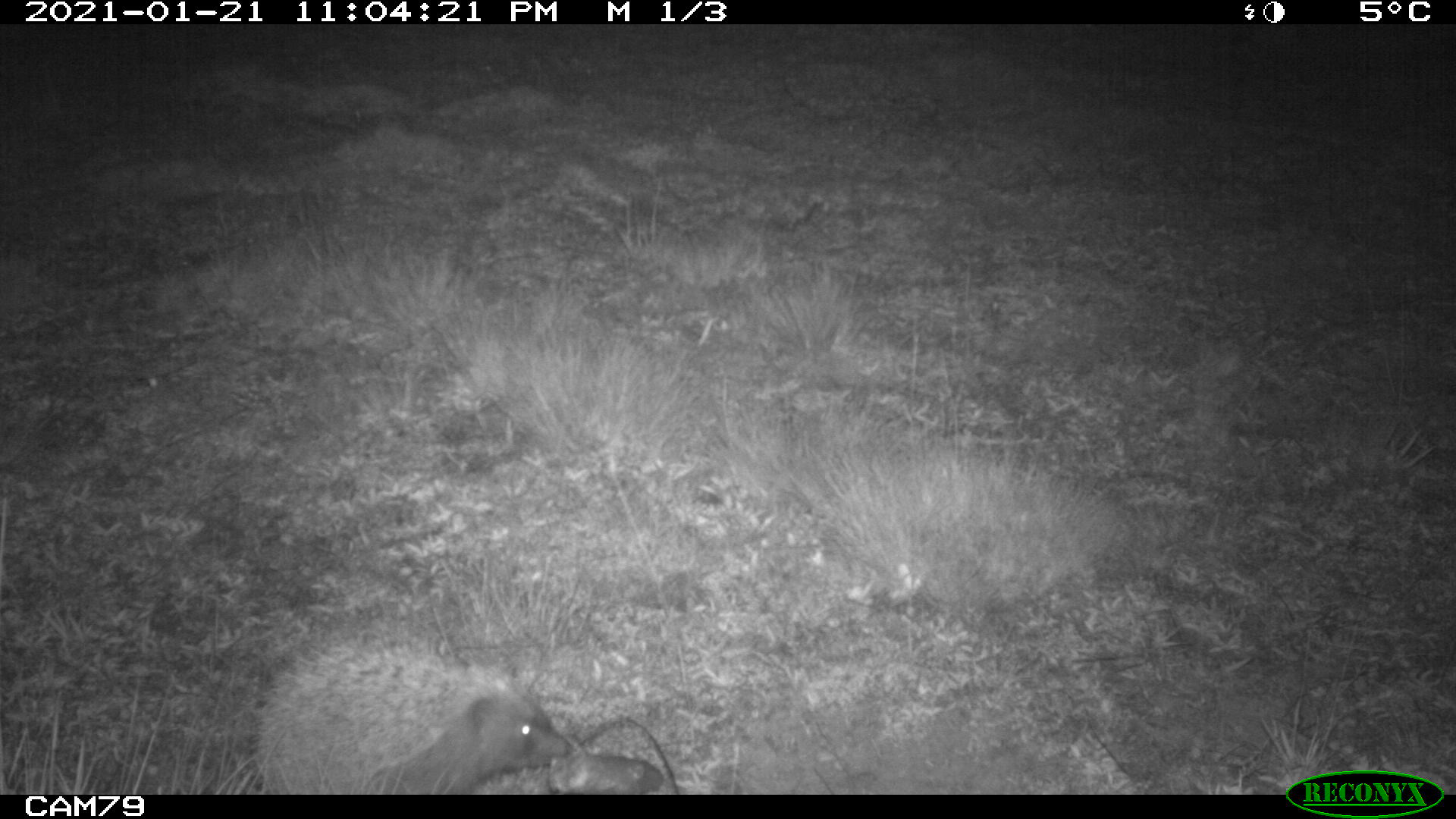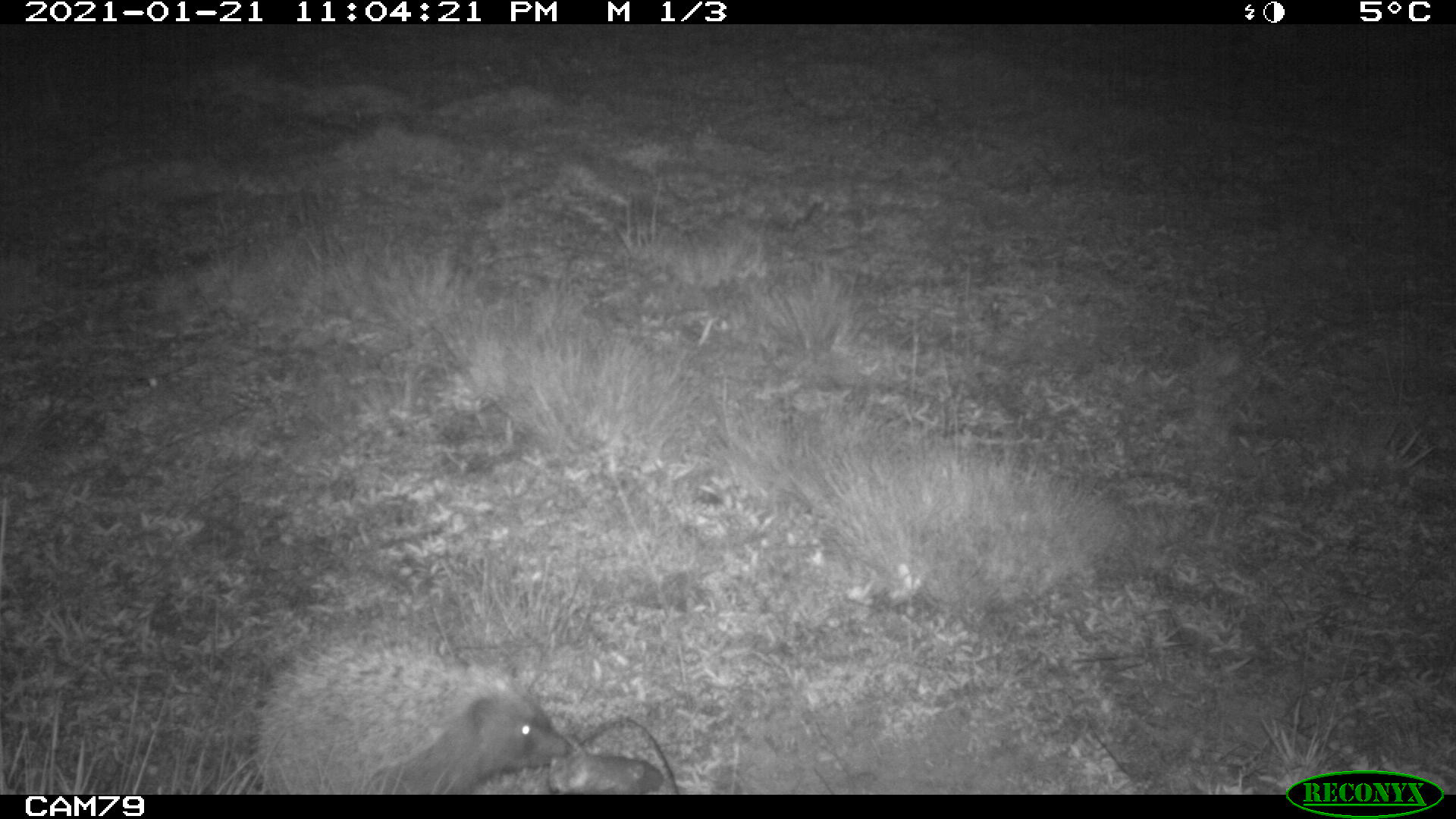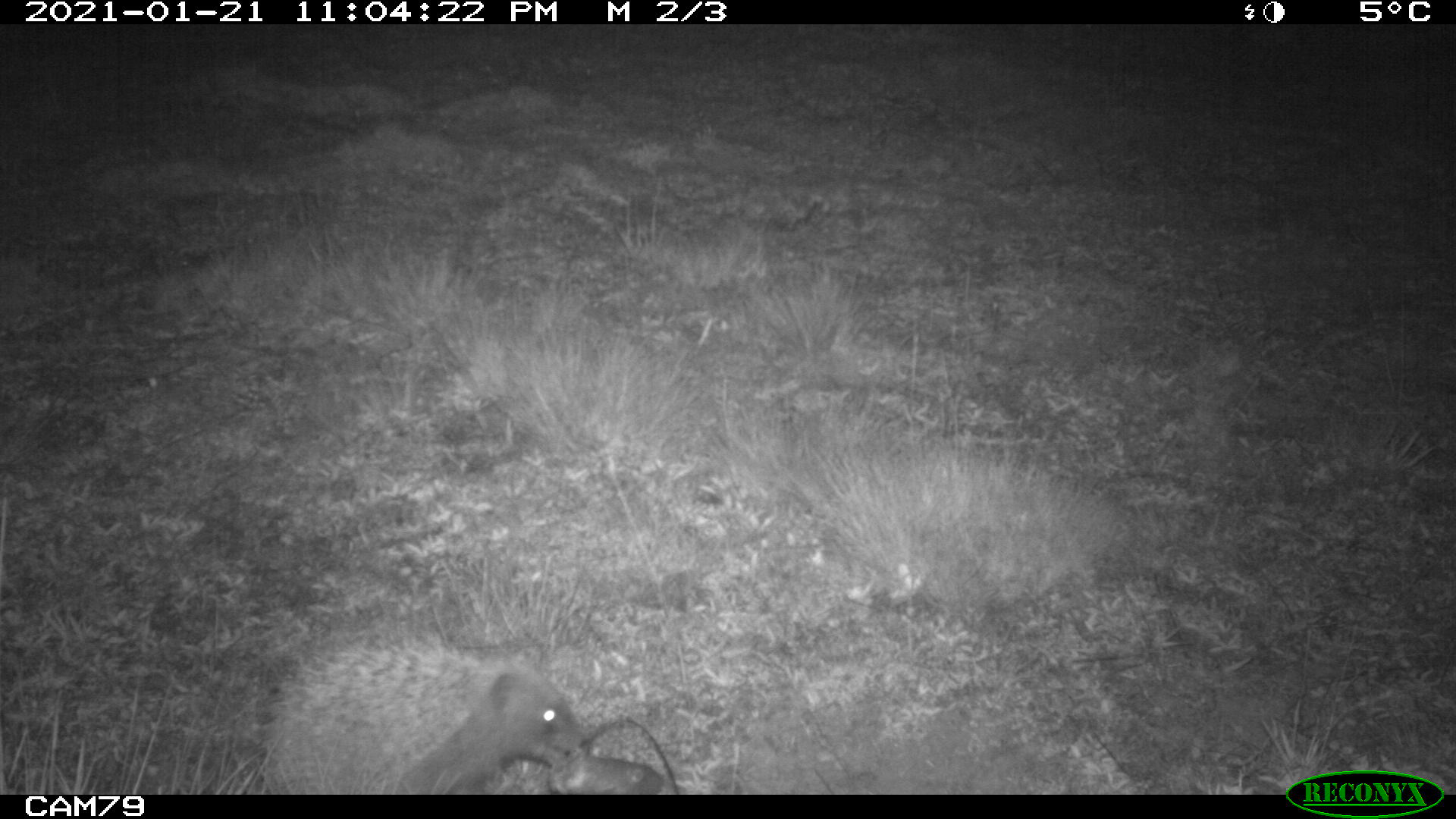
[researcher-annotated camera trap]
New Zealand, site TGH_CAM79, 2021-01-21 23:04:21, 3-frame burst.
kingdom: Animalia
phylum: Chordata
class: Mammalia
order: Eulipotyphla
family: Erinaceidae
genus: Erinaceus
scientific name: Erinaceus europaeus europaeus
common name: european hedgehog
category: hedgehog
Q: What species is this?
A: Hedgehog (european hedgehog) (Erinaceus europaeus europaeus).